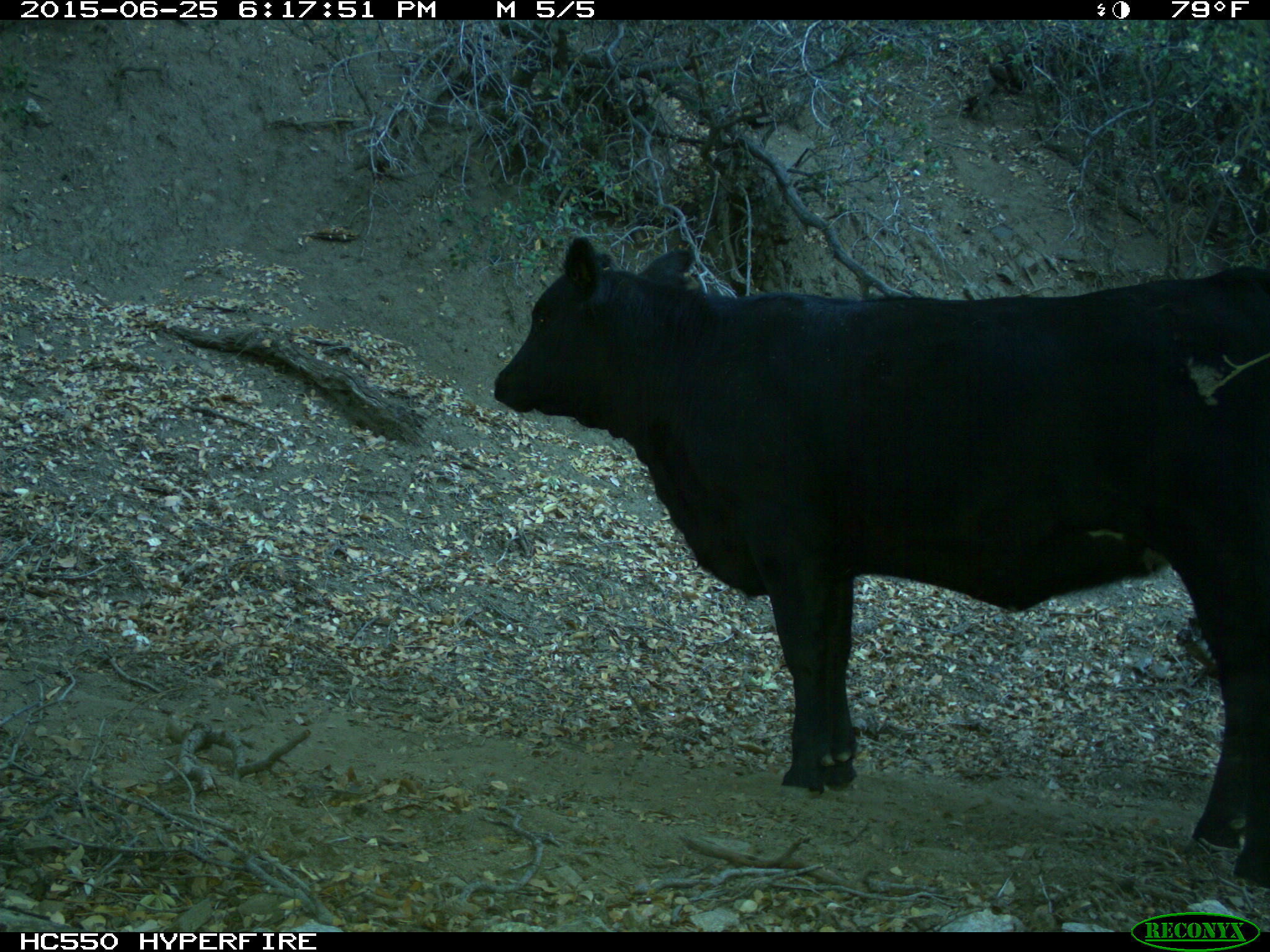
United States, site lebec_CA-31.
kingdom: Animalia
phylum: Chordata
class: Mammalia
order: Artiodactyla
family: Bovidae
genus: Bos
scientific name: Bos taurus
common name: domestic cow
Bos taurus (domestic cow).